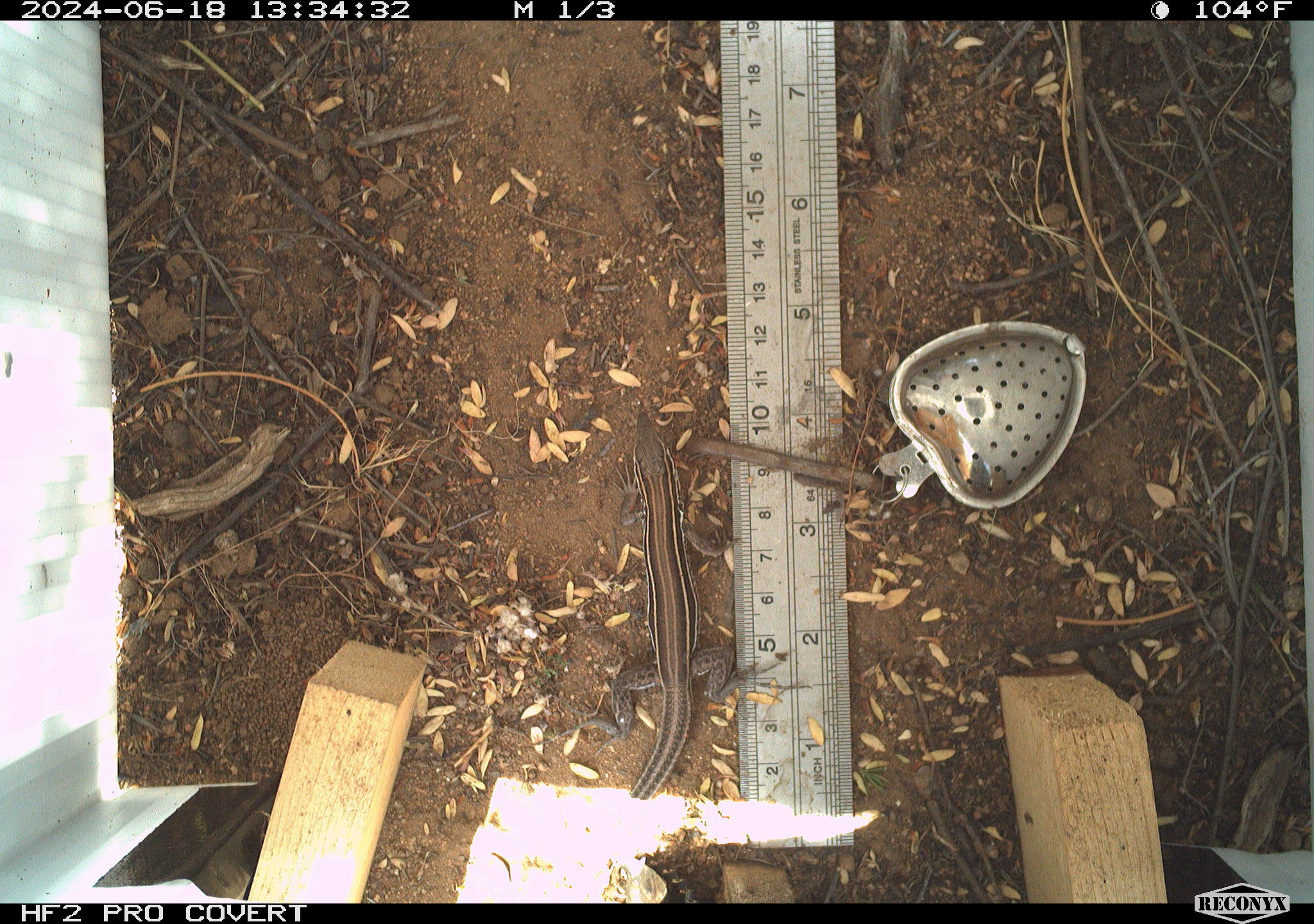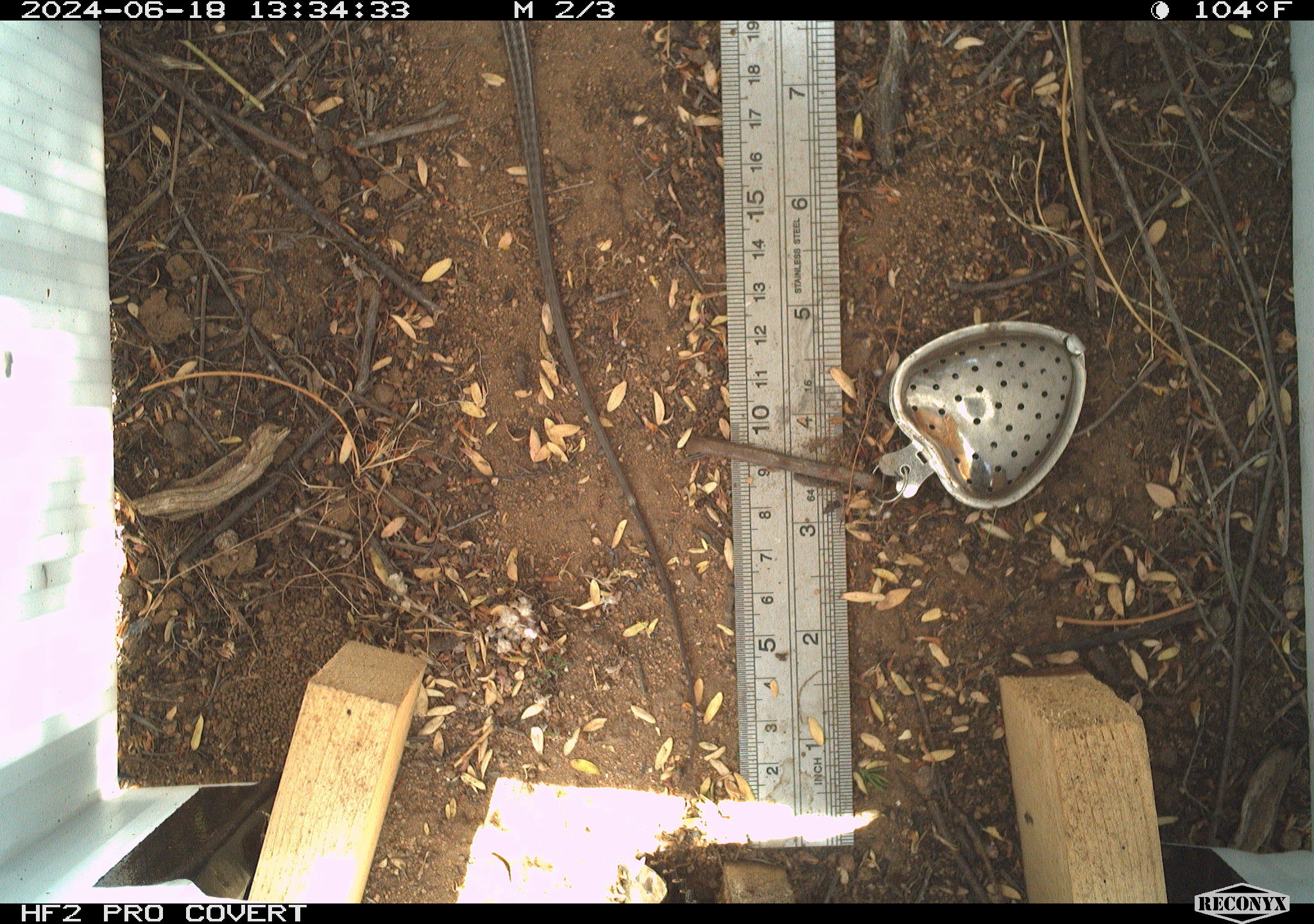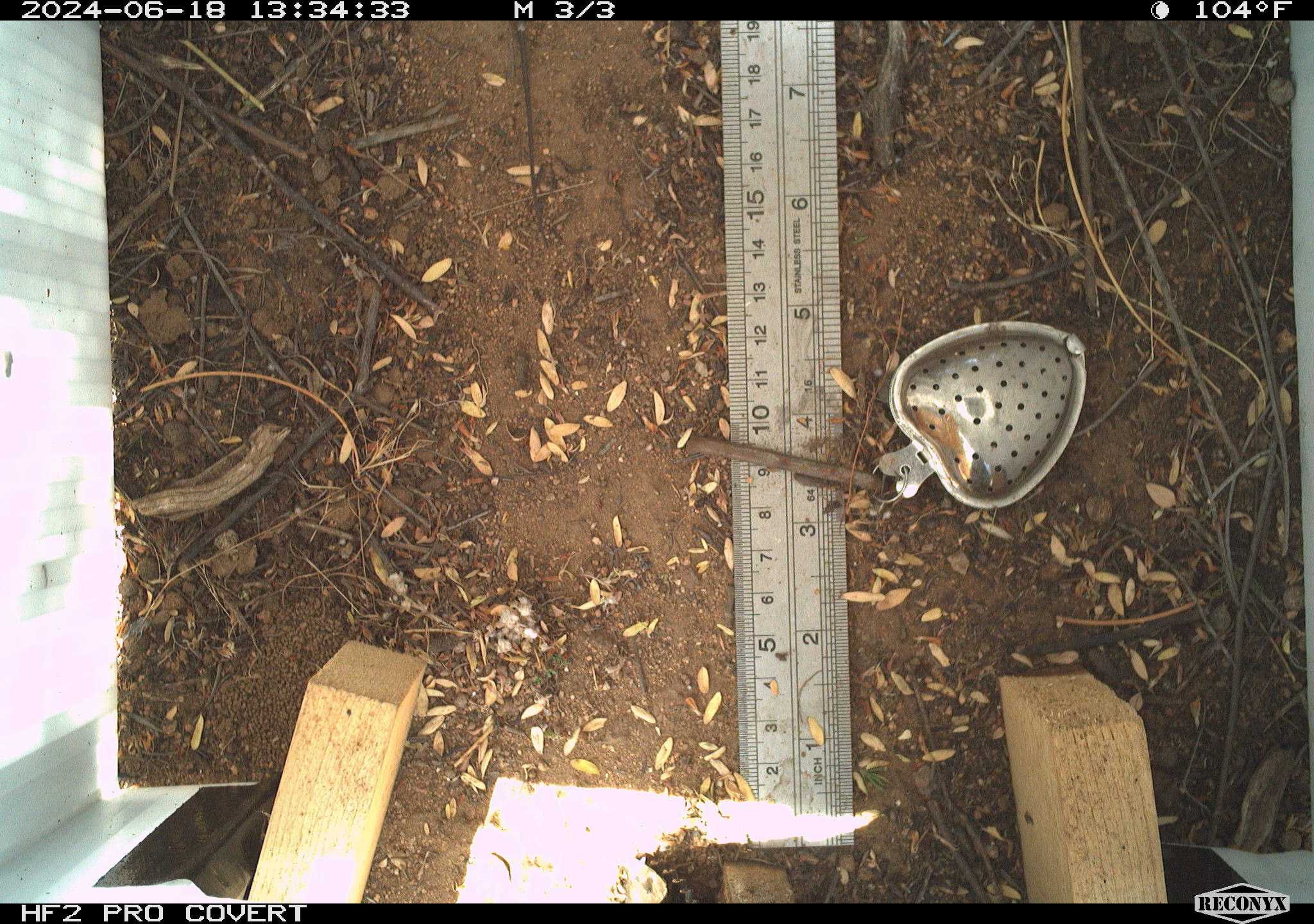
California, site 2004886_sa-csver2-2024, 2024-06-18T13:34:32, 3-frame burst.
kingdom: Animalia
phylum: Chordata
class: Reptilia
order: Squamata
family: Scincidae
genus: Plestiodon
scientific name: Plestiodon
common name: blue-tailed skinks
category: plestiodon species